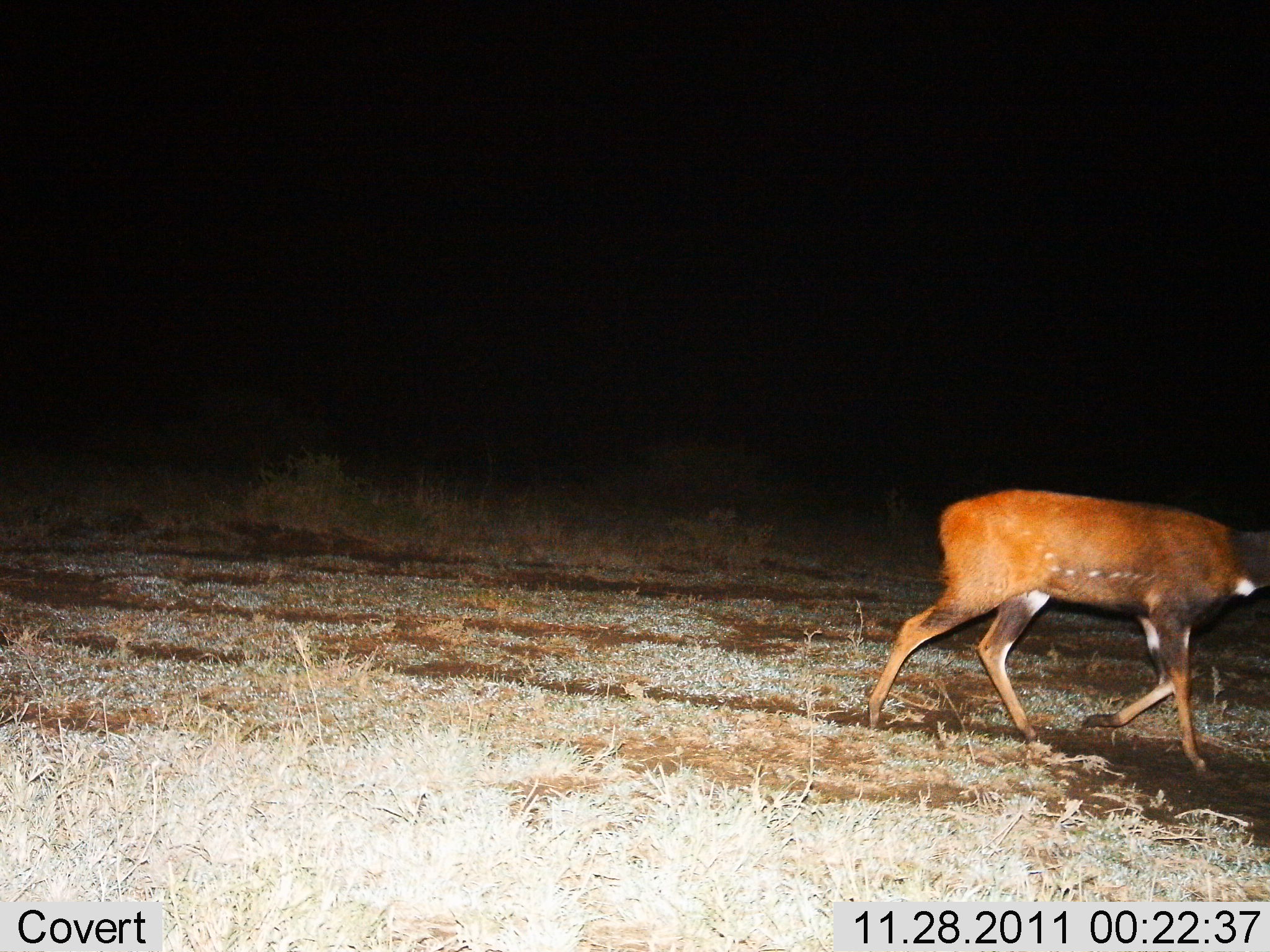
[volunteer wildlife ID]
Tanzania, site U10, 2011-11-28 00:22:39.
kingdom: Animalia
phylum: Chordata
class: Mammalia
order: Artiodactyla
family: Bovidae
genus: Tragelaphus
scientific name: Tragelaphus scriptus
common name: bushbuck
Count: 1.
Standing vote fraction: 0%.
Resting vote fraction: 0%.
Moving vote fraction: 100%.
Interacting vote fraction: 0%.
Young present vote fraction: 0%.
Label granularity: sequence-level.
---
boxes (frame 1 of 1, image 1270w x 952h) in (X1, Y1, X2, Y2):
animal: (868, 489, 1270, 774)